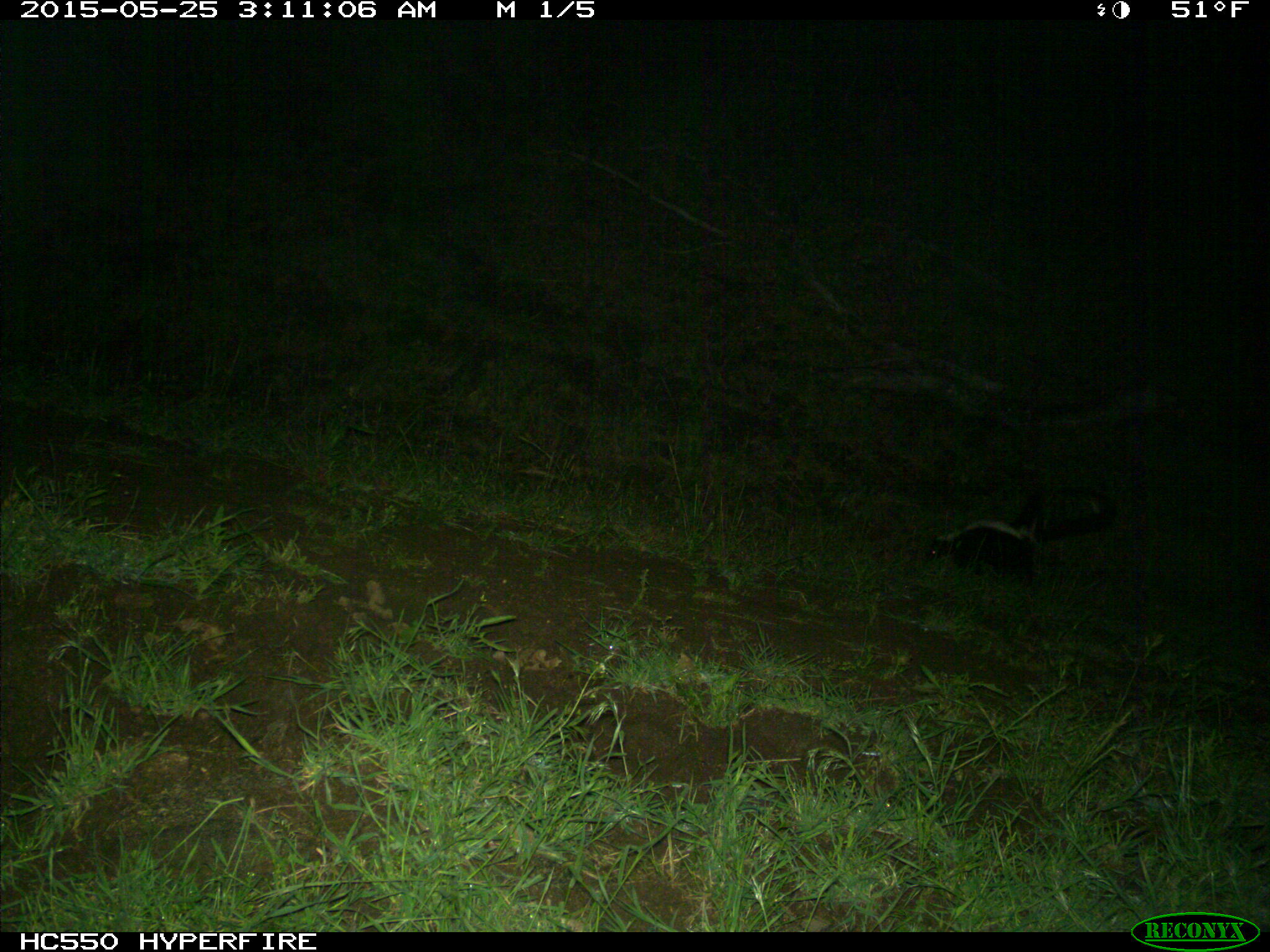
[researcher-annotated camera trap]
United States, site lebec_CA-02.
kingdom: Animalia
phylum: Chordata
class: Mammalia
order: Carnivora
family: Mephitidae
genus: Mephitis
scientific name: Mephitis mephitis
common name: striped skunk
Mephitis mephitis (striped skunk).